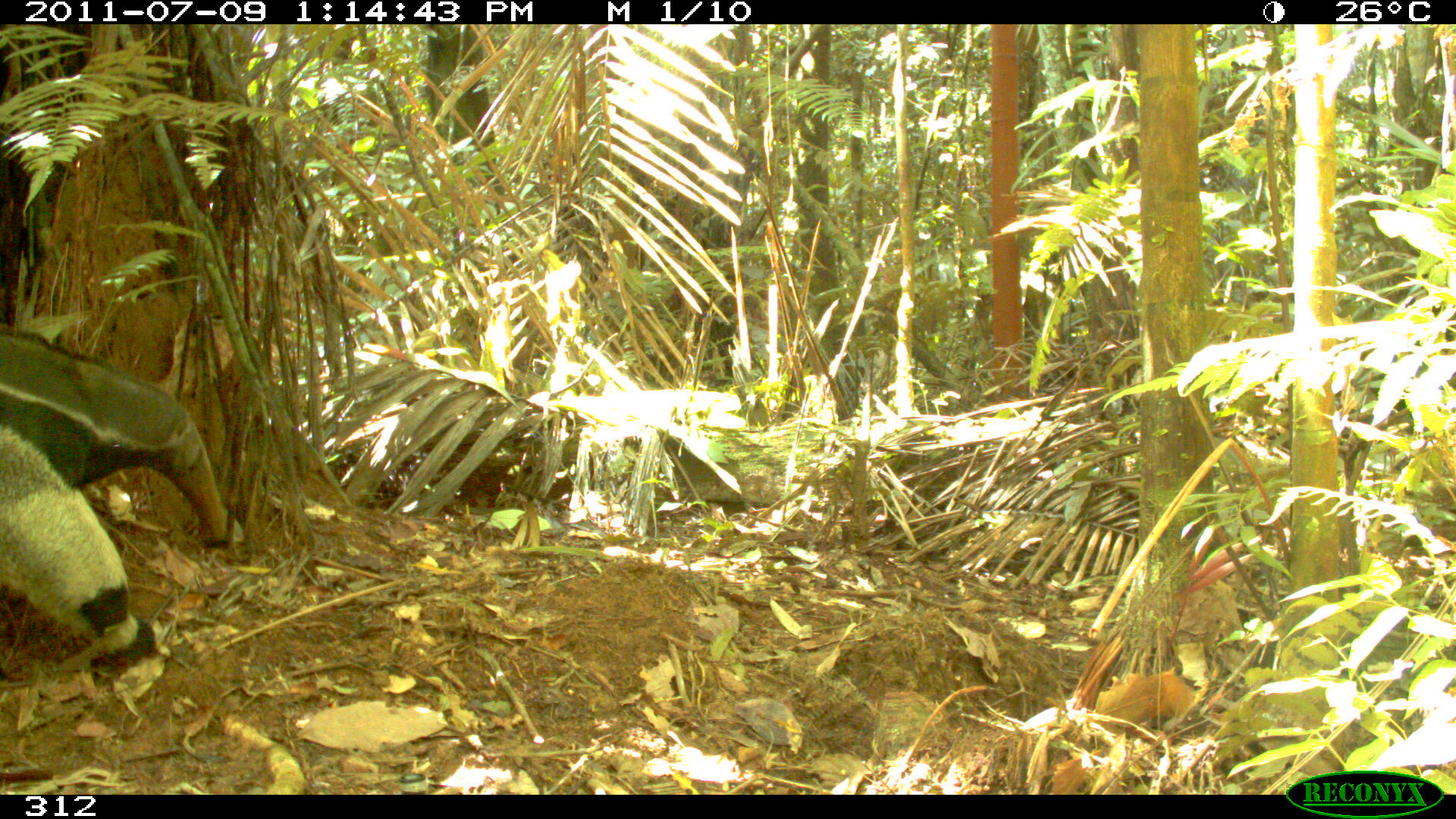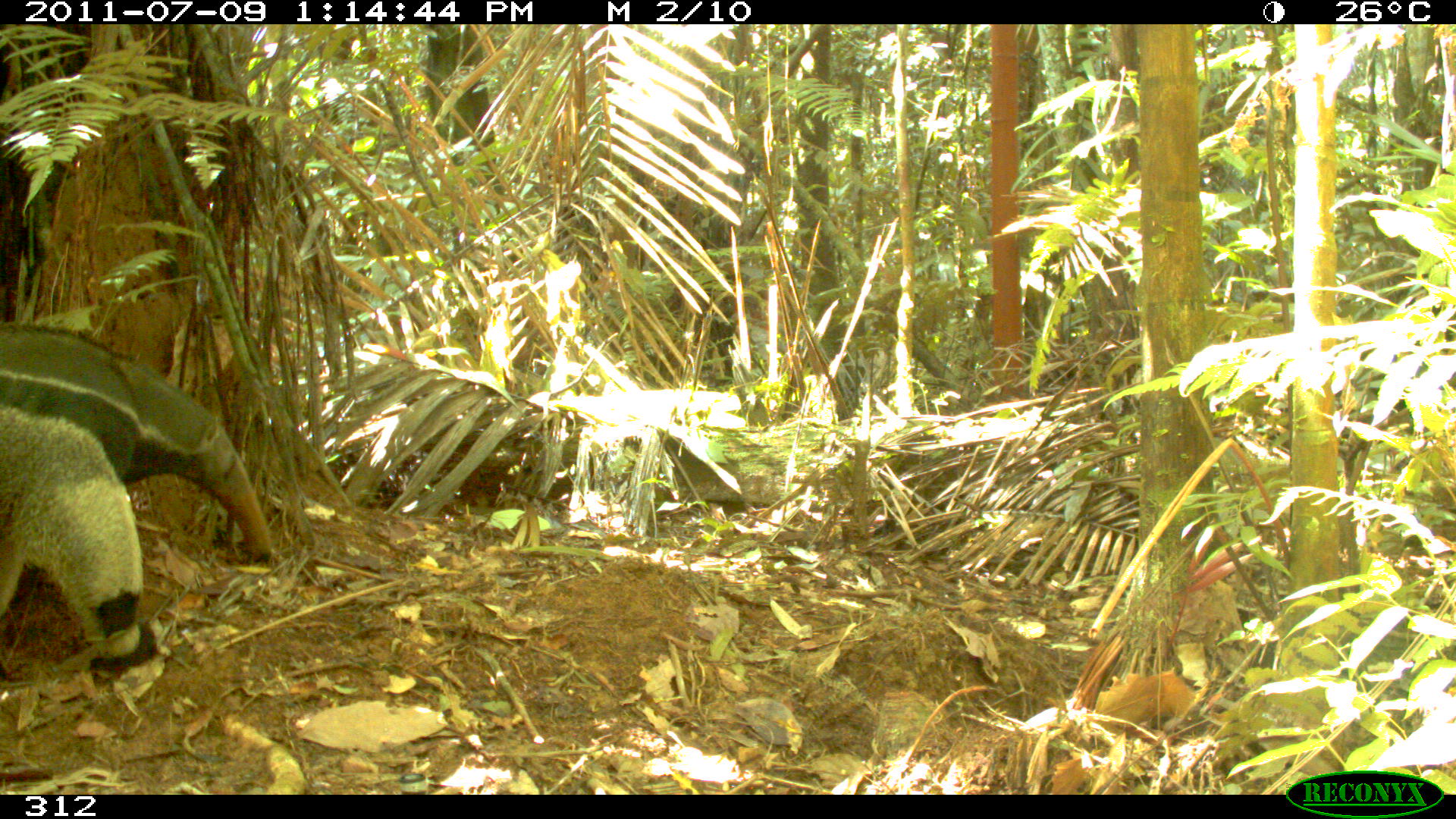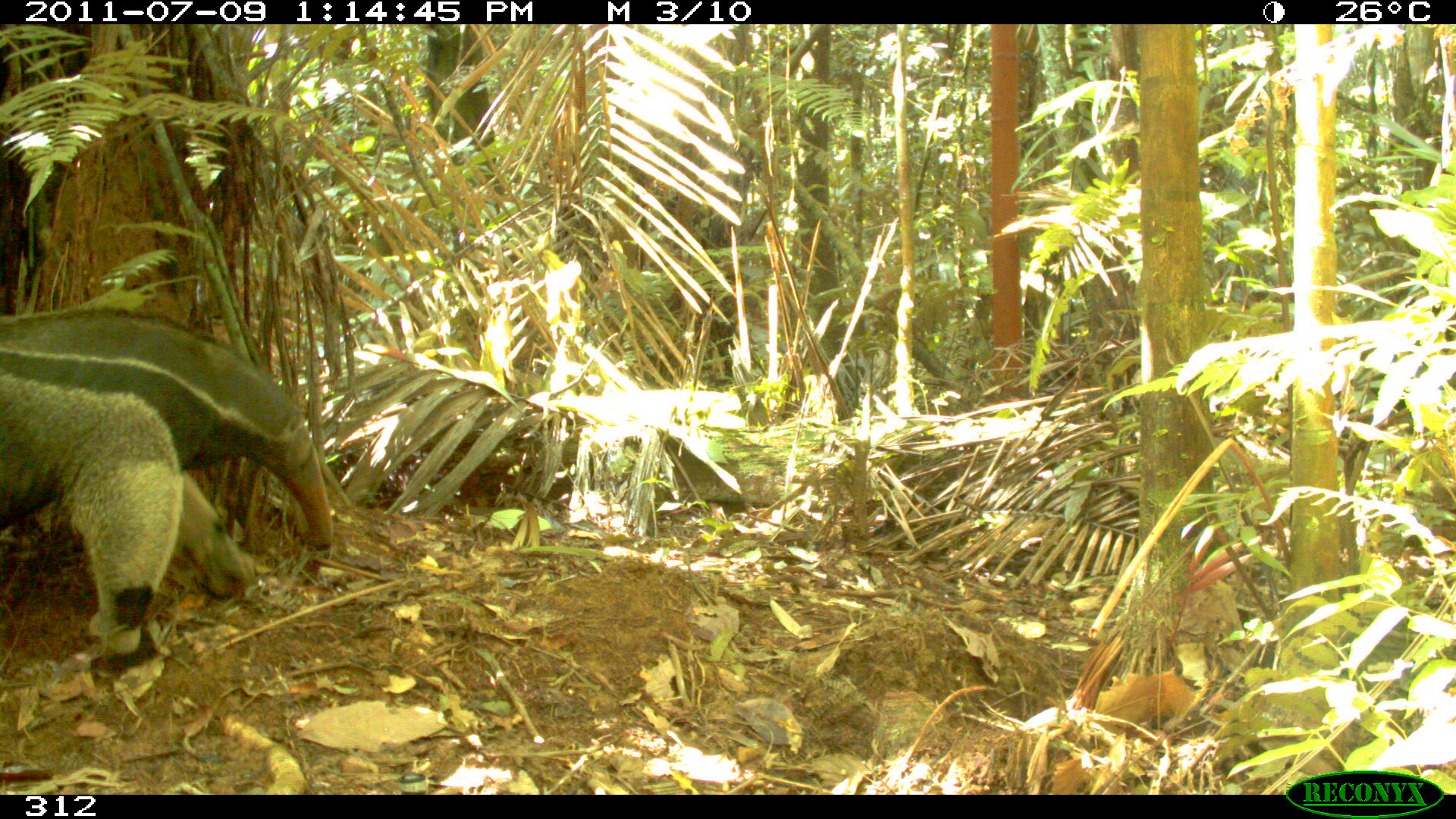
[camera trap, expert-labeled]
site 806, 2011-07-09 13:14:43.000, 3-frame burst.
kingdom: Animalia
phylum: Chordata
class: Mammalia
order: Pilosa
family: Myrmecophagidae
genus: Myrmecophaga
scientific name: Myrmecophaga tridactyla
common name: giant anteater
Myrmecophaga tridactyla (giant anteater).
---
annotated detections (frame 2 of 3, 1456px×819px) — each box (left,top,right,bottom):
myrmecophaga tridactyla: (0,320,277,672)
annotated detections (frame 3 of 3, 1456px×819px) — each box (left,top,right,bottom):
myrmecophaga tridactyla: (0,308,334,678)